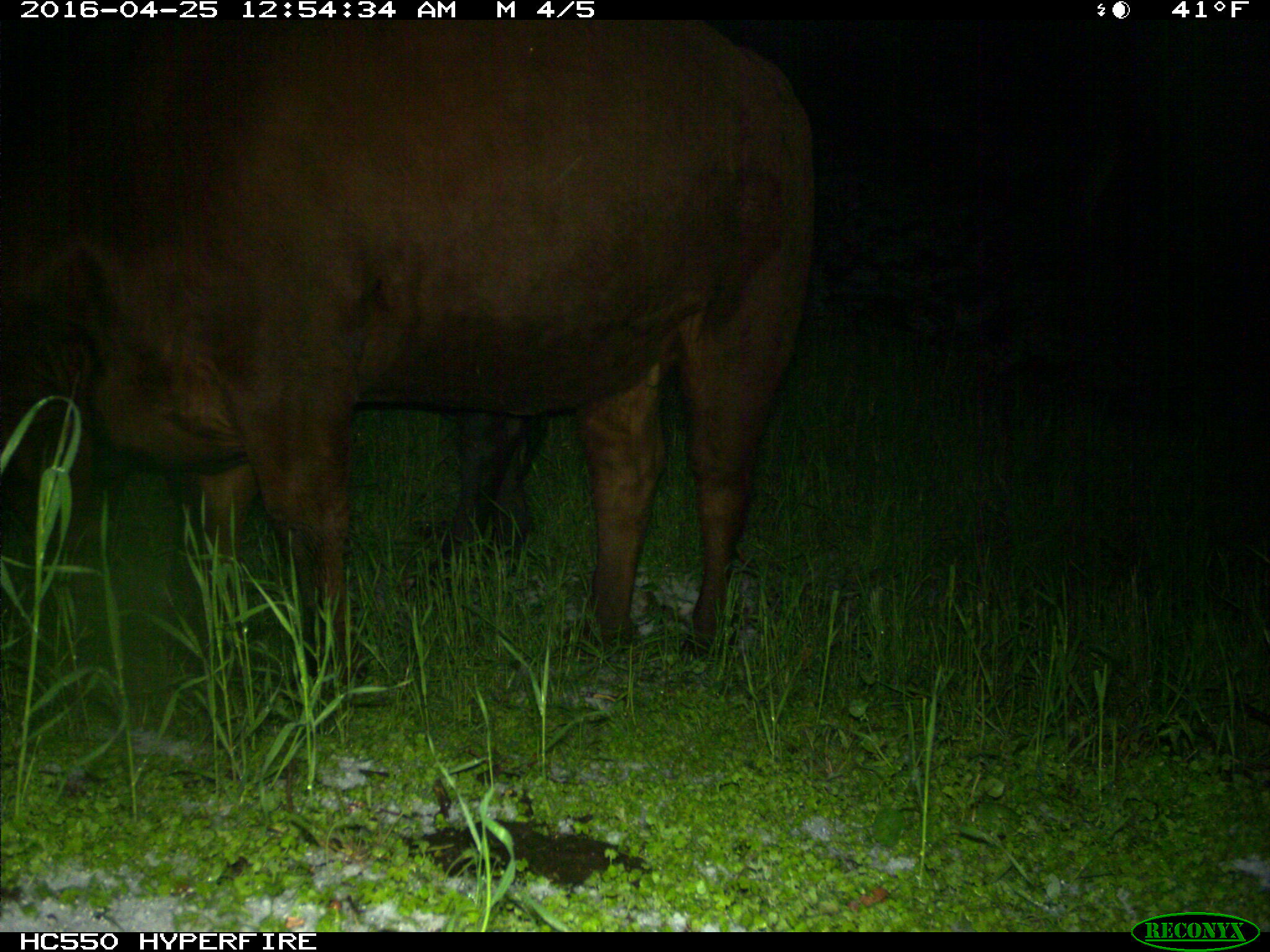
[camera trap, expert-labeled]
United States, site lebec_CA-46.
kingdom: Animalia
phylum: Chordata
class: Mammalia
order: Artiodactyla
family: Bovidae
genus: Bos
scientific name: Bos taurus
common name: domestic cow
Bos taurus (domestic cow).